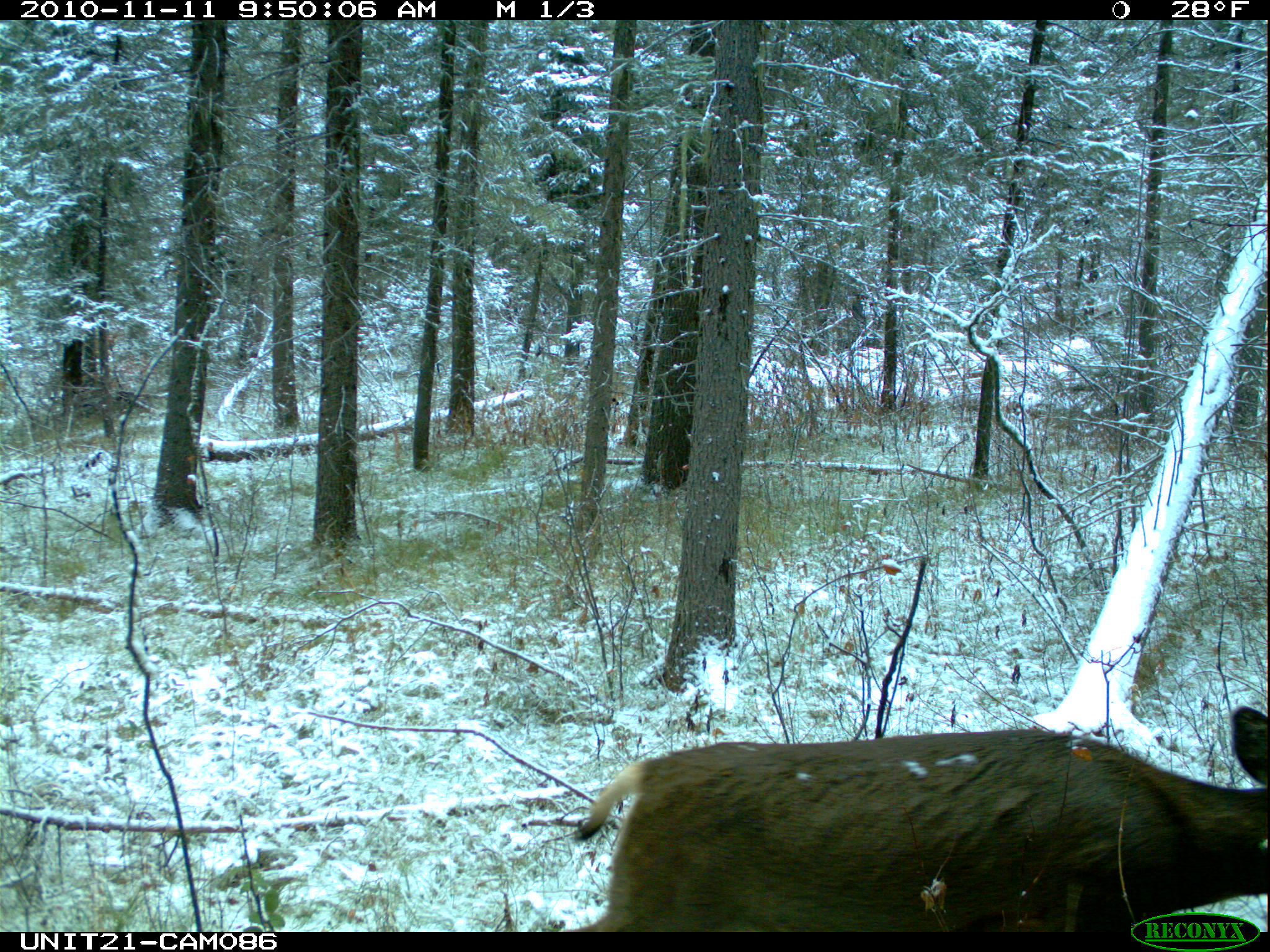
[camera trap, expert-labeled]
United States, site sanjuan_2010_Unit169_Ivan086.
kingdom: Animalia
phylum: Chordata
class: Mammalia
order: Artiodactyla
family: Cervidae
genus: Odocoileus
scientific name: Odocoileus hemionus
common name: mule deer